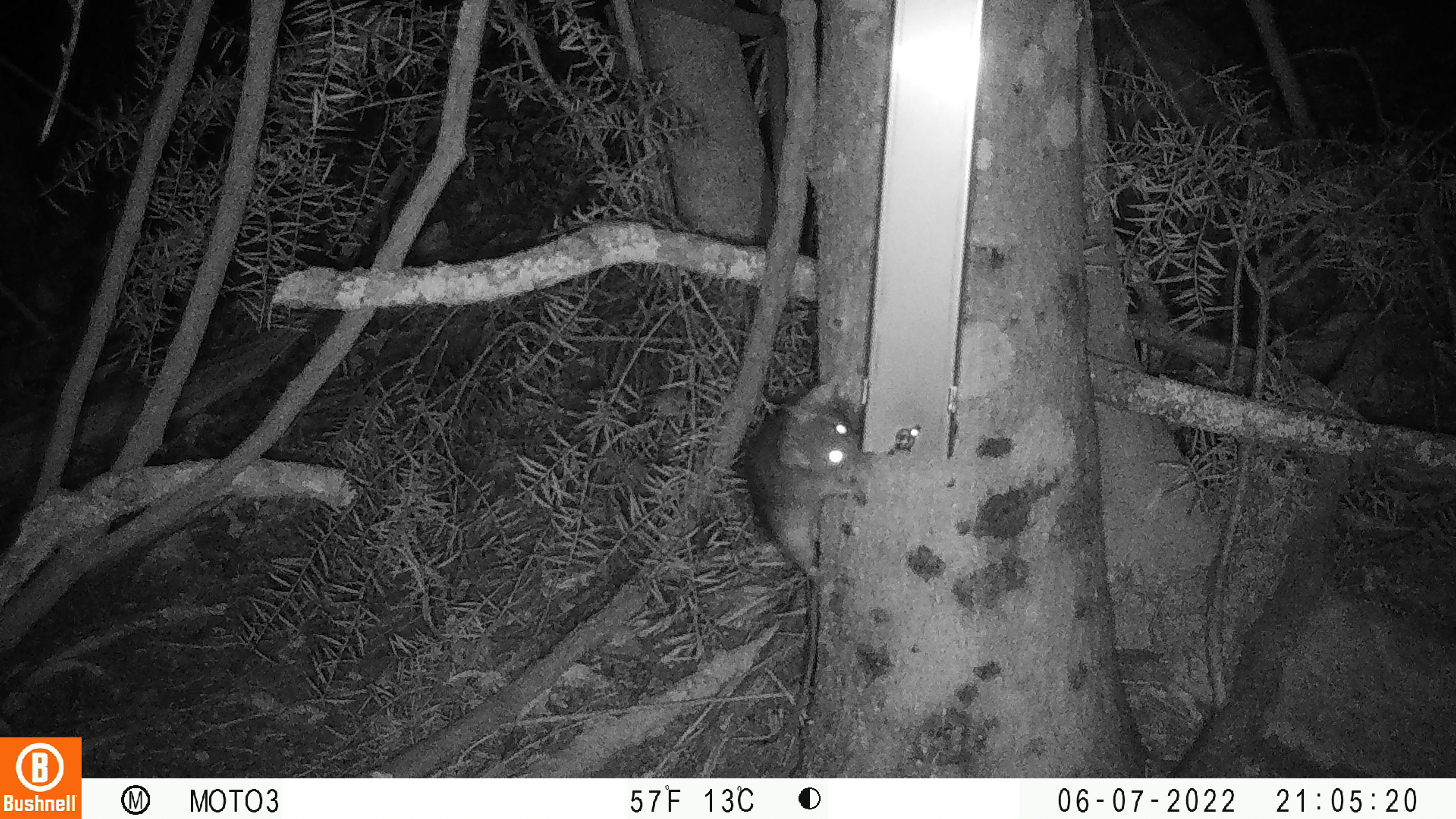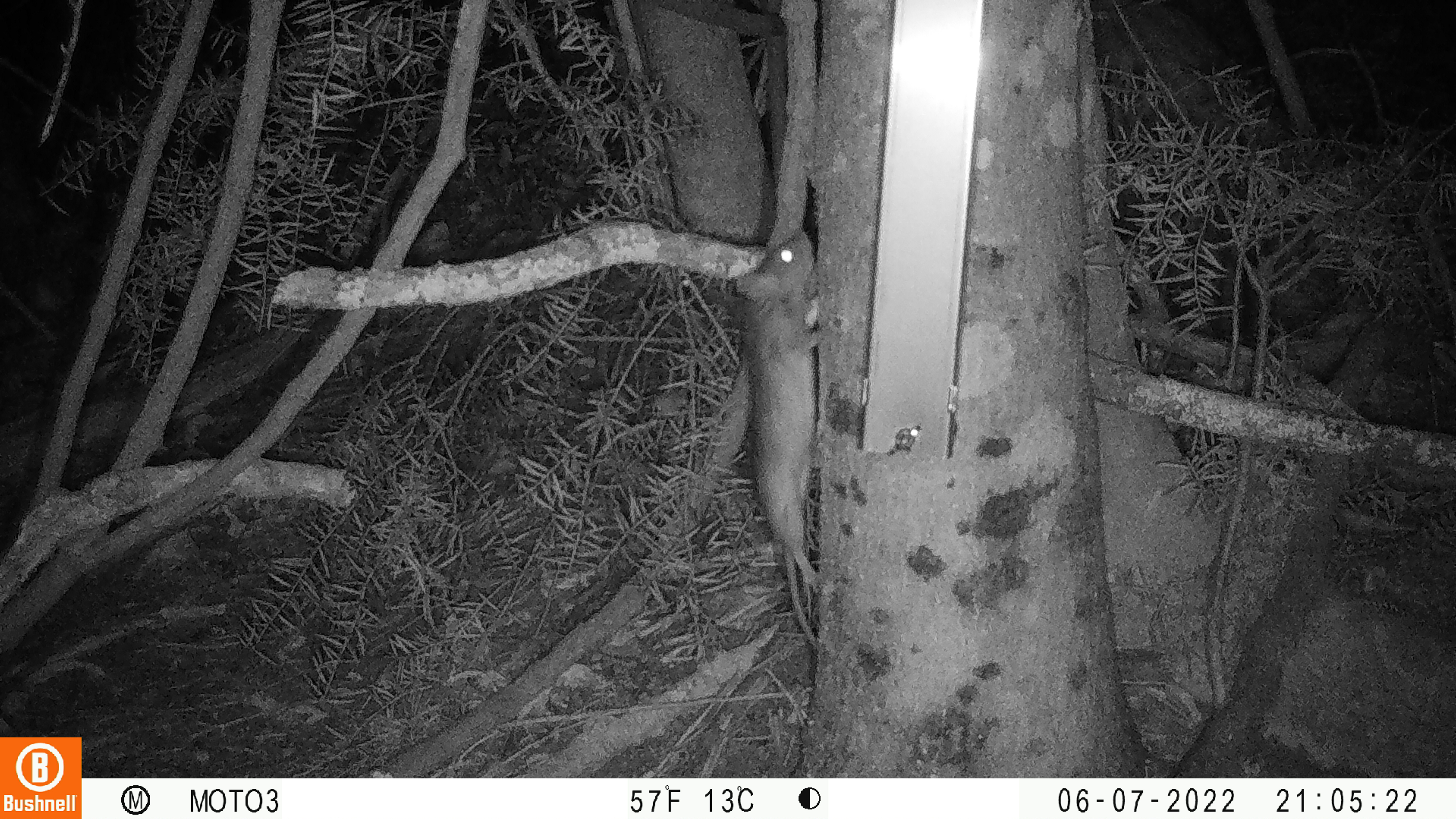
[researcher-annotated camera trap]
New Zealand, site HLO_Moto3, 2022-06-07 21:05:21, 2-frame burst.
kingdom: Animalia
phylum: Chordata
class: Mammalia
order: Rodentia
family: Muridae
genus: Rattus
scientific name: Rattus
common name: rat